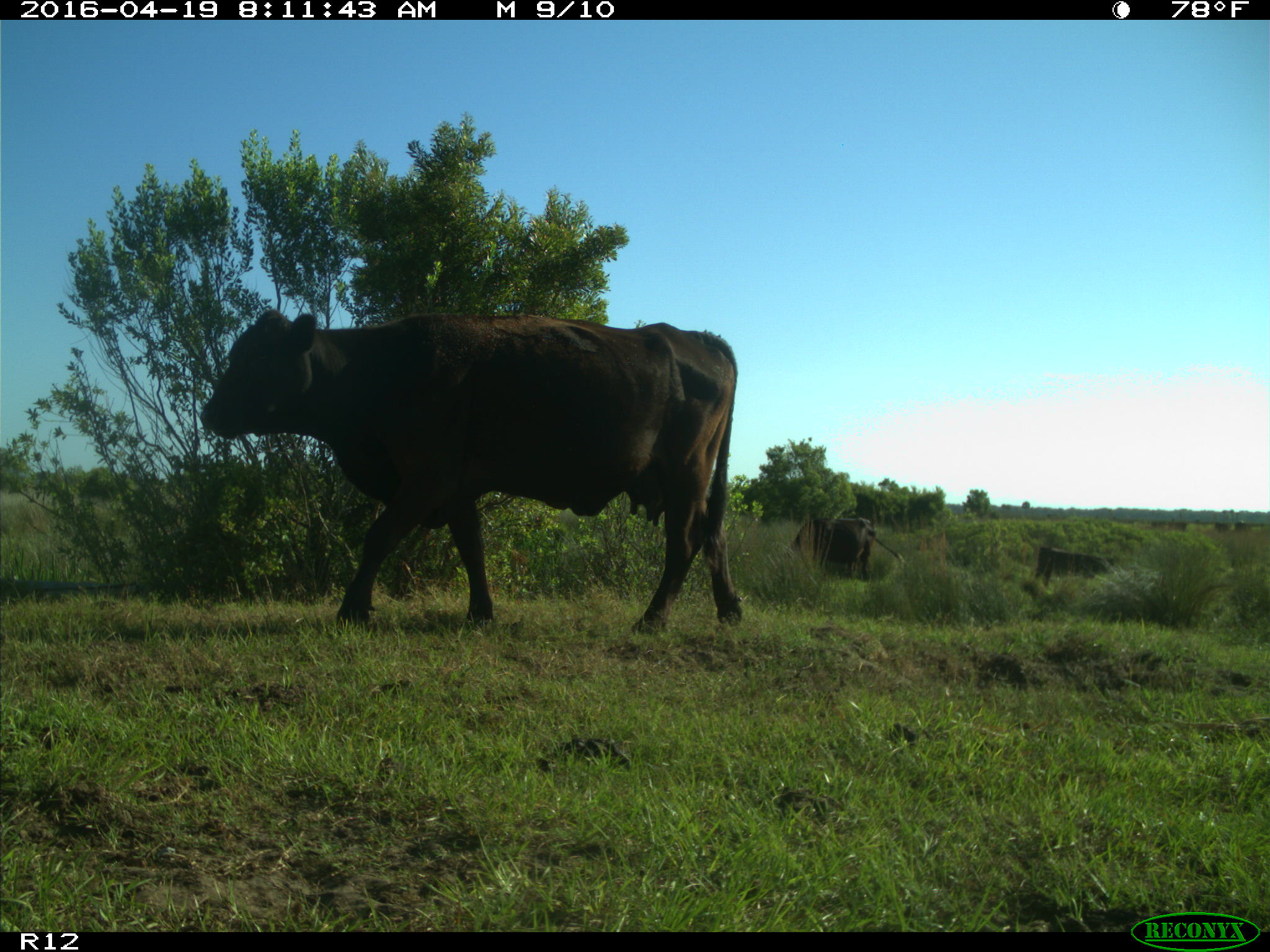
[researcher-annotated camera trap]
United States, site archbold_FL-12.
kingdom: Animalia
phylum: Chordata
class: Mammalia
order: Artiodactyla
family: Bovidae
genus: Bos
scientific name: Bos taurus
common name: domestic cow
Bos taurus (domestic cow).